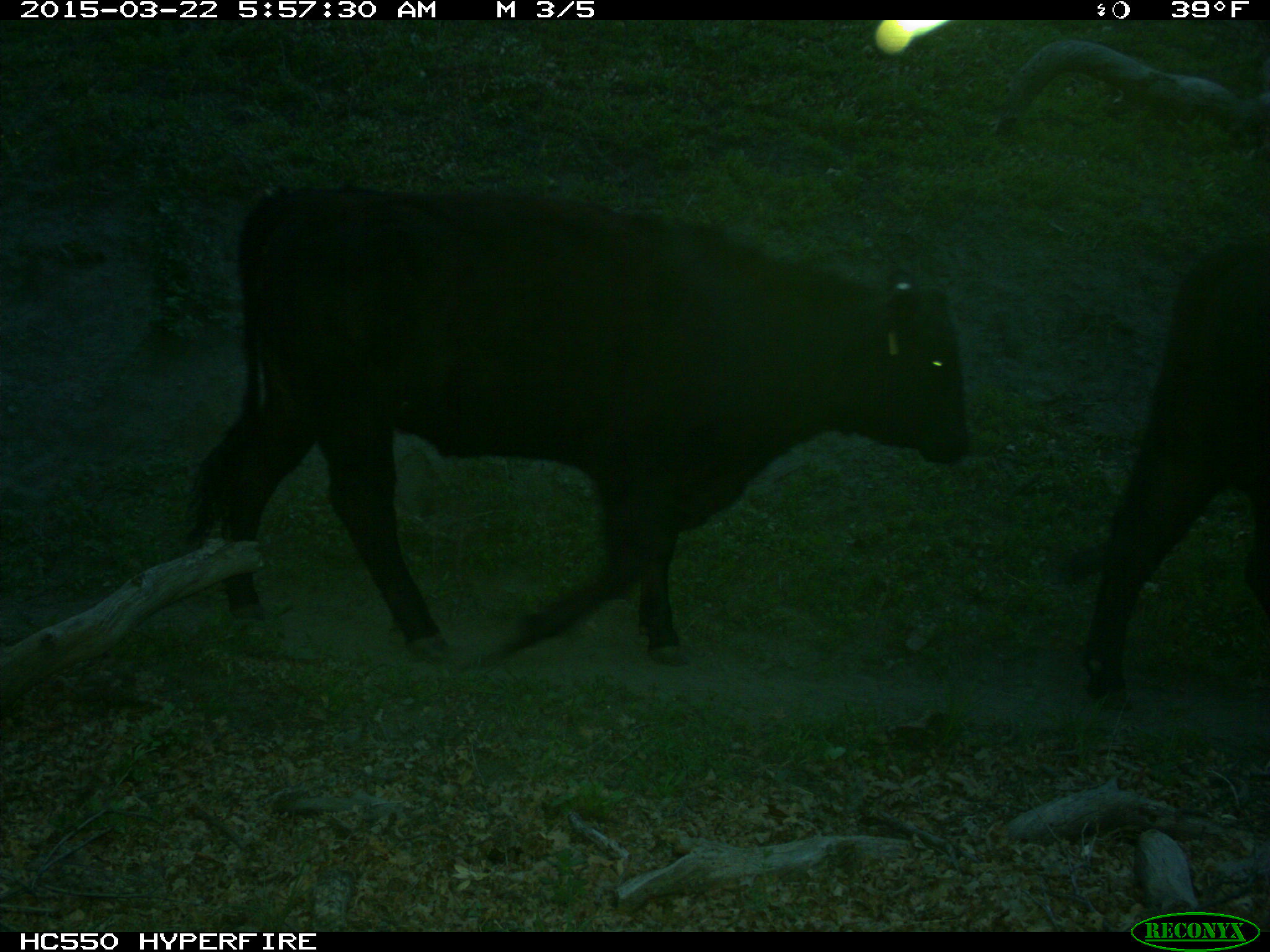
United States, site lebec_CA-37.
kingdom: Animalia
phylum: Chordata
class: Mammalia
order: Artiodactyla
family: Bovidae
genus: Bos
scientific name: Bos taurus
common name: domestic cow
Bos taurus (domestic cow).